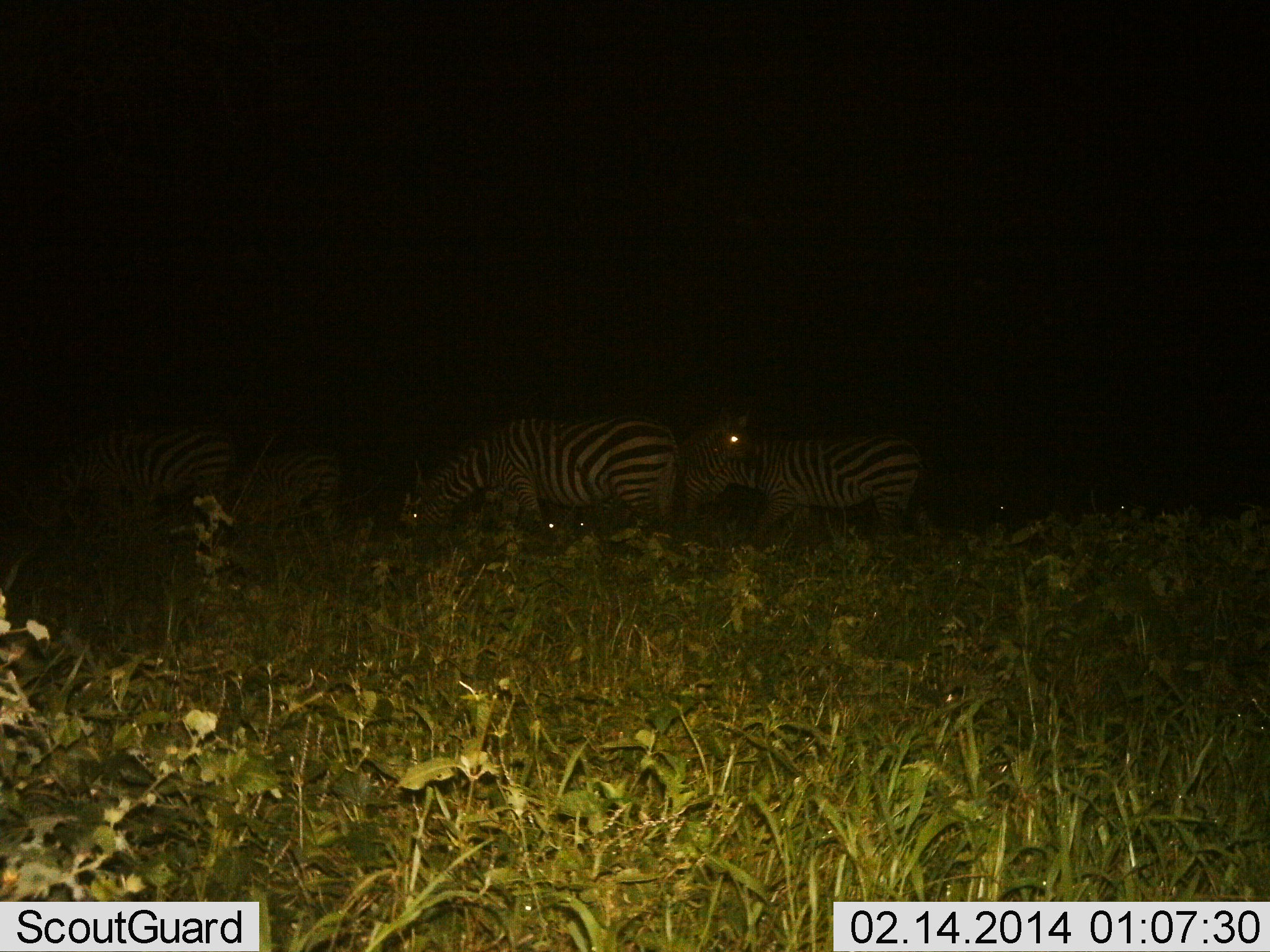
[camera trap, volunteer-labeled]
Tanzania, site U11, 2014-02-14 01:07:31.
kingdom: Animalia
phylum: Chordata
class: Mammalia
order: Perissodactyla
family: Equidae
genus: Equus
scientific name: Equus quagga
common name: plains zebra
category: zebra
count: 5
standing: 48%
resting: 5%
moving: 17%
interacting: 2%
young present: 2%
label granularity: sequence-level